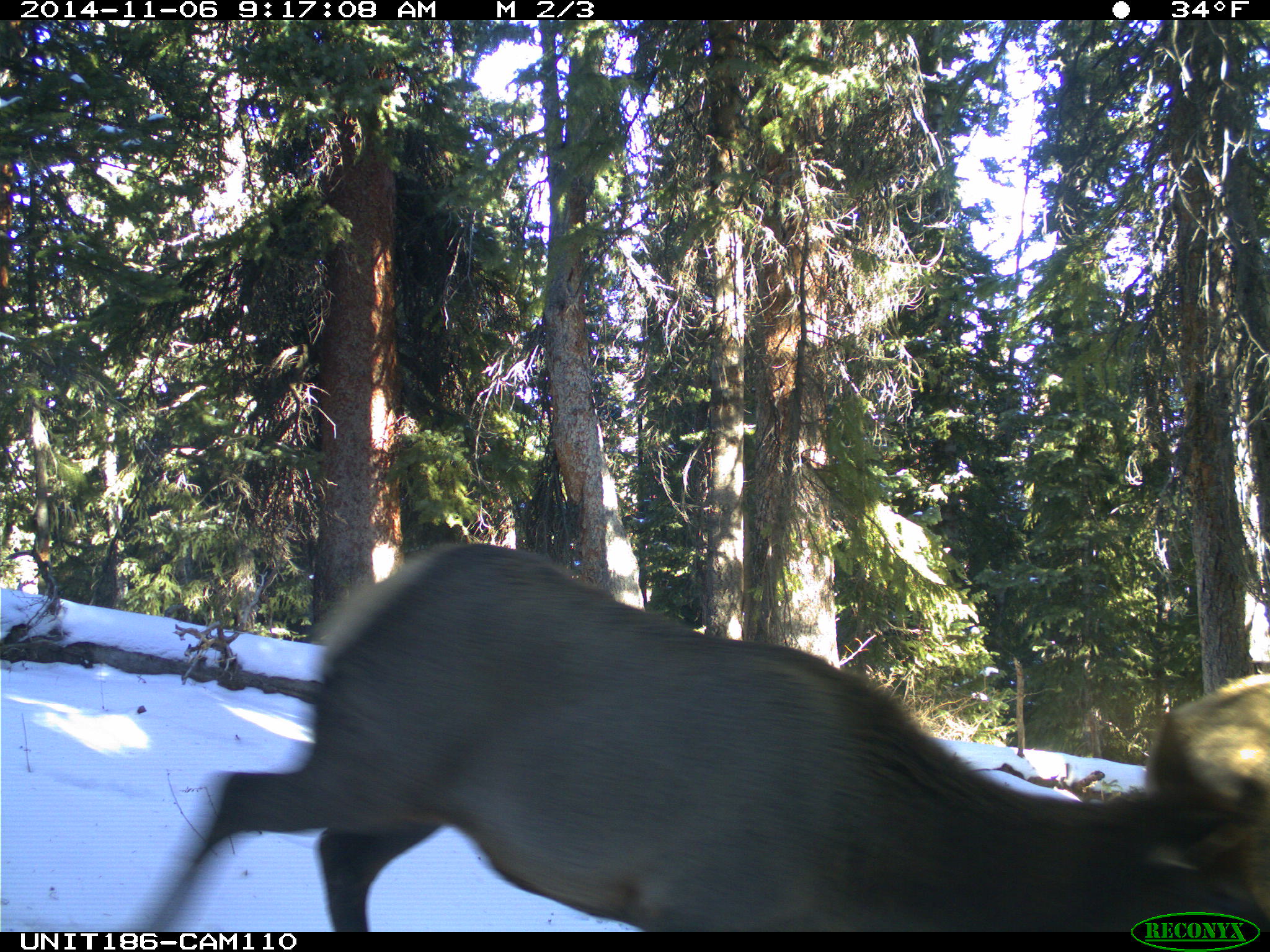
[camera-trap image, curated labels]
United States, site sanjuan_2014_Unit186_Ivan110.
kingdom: Animalia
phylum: Chordata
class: Mammalia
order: Artiodactyla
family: Cervidae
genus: Cervus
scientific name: Cervus elaphus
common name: red deer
Cervus elaphus (red deer).